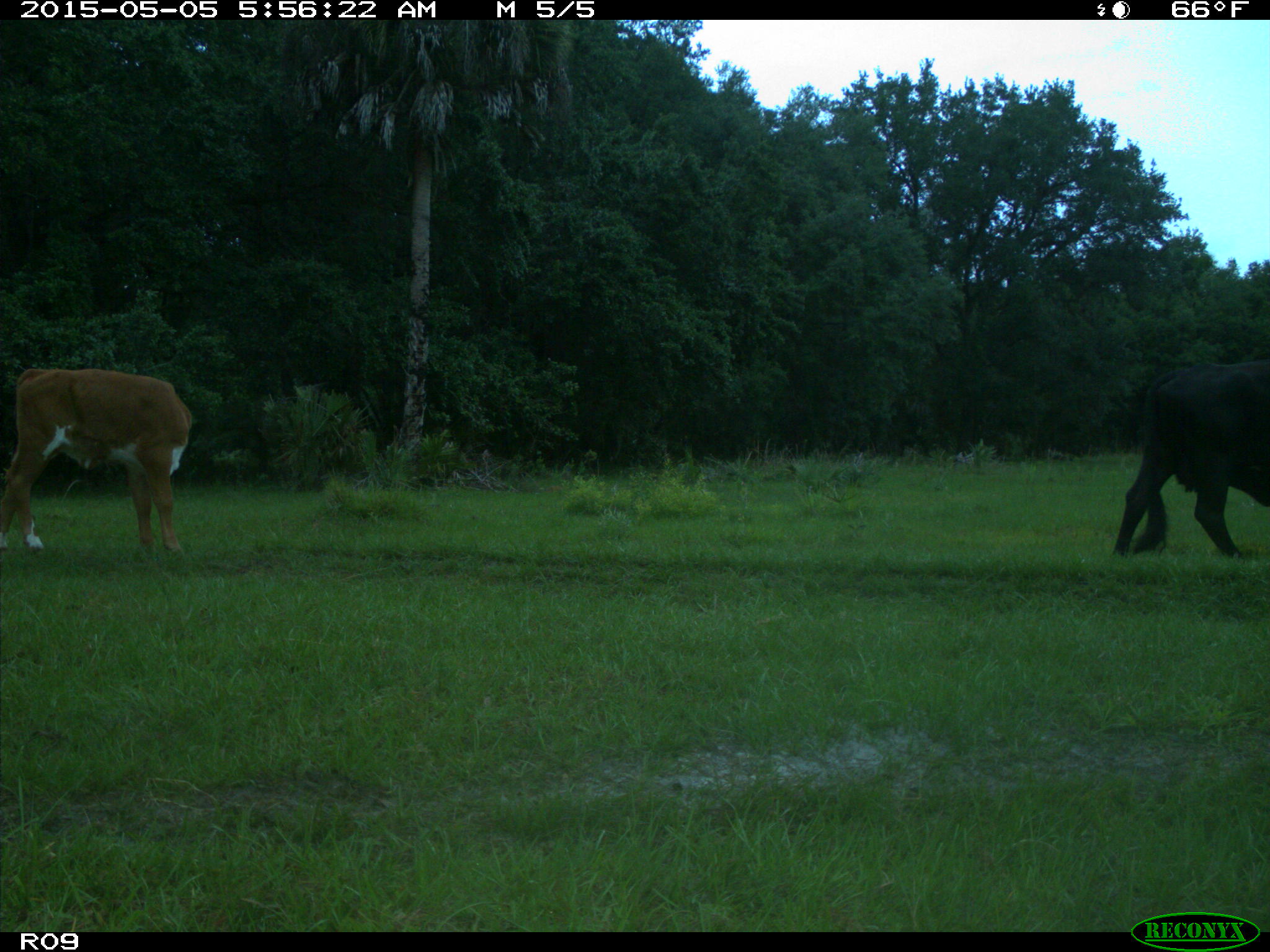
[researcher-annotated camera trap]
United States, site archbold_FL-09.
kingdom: Animalia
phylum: Chordata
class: Mammalia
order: Artiodactyla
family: Bovidae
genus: Bos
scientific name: Bos taurus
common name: domestic cow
Bos taurus (domestic cow).